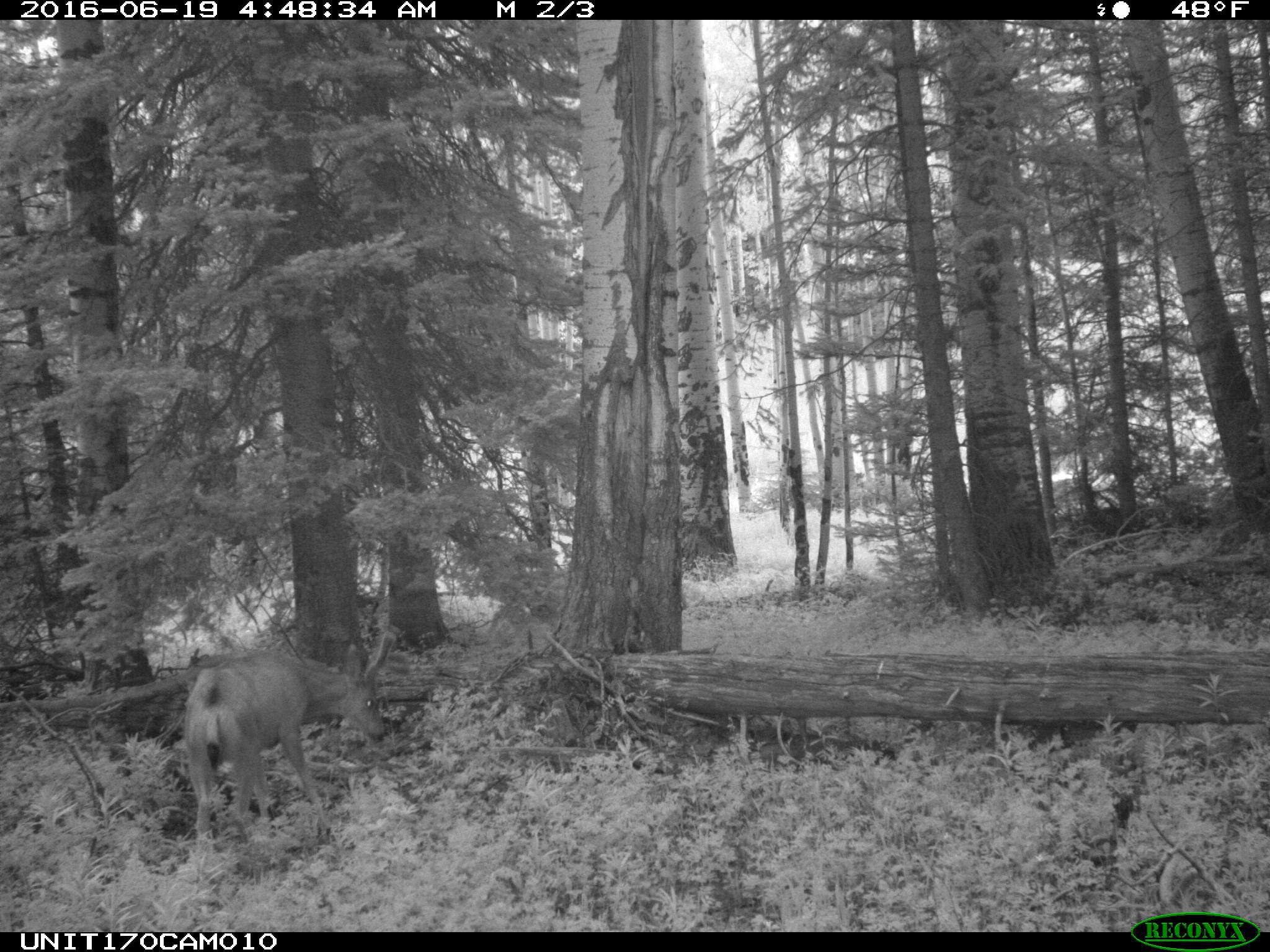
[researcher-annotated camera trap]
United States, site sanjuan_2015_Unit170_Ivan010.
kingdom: Animalia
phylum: Chordata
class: Mammalia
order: Artiodactyla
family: Cervidae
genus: Odocoileus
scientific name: Odocoileus hemionus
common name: mule deer